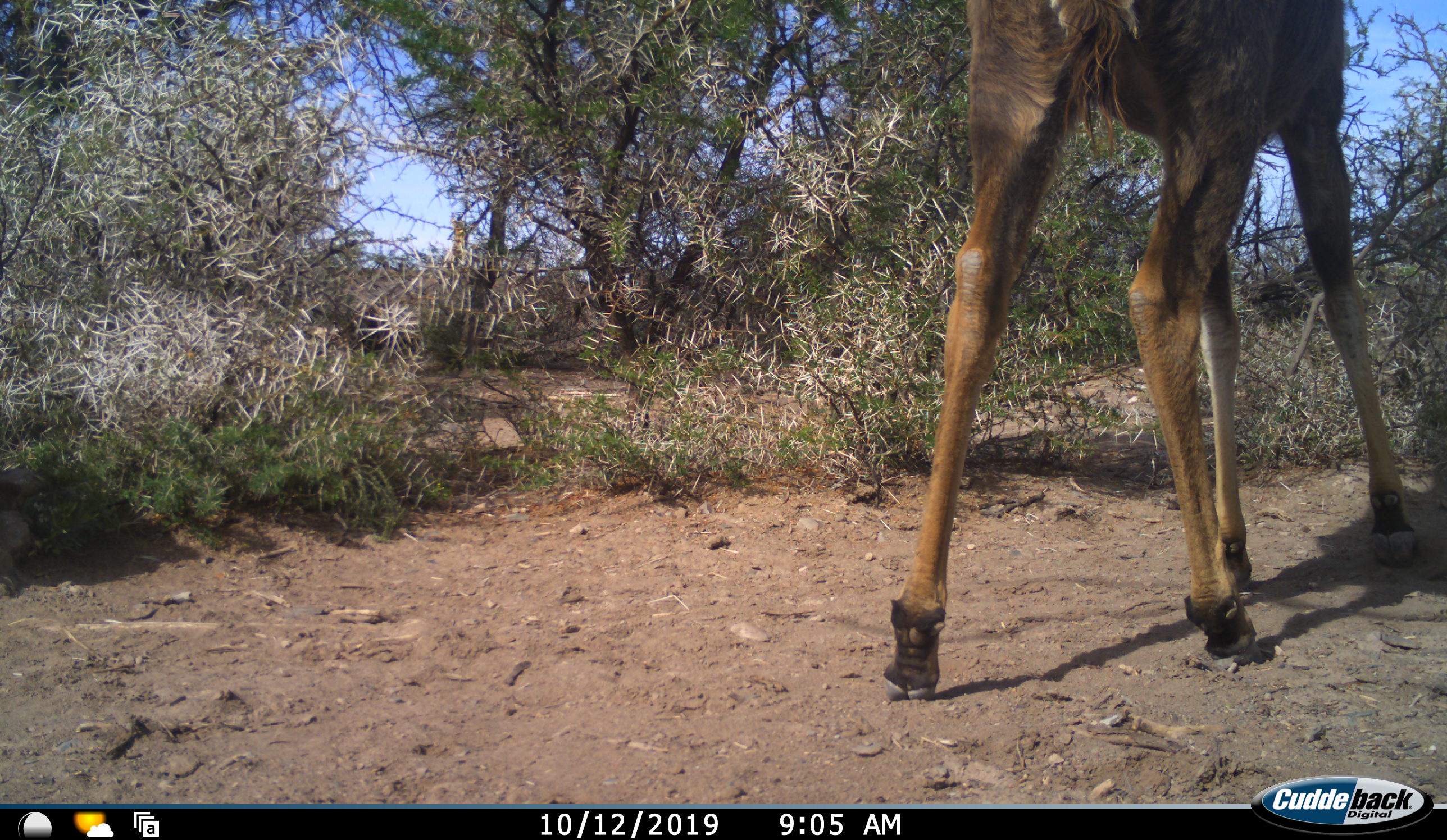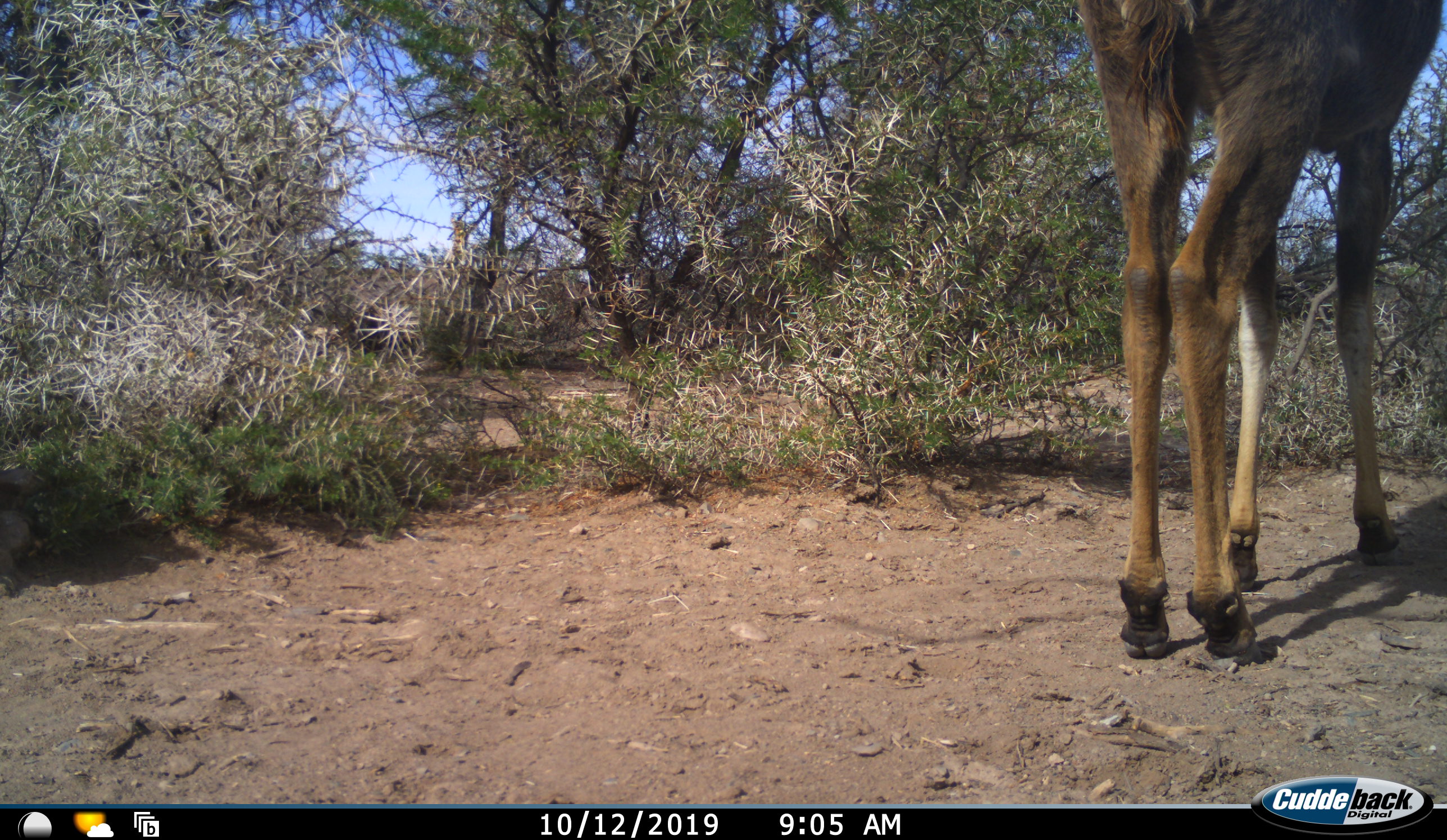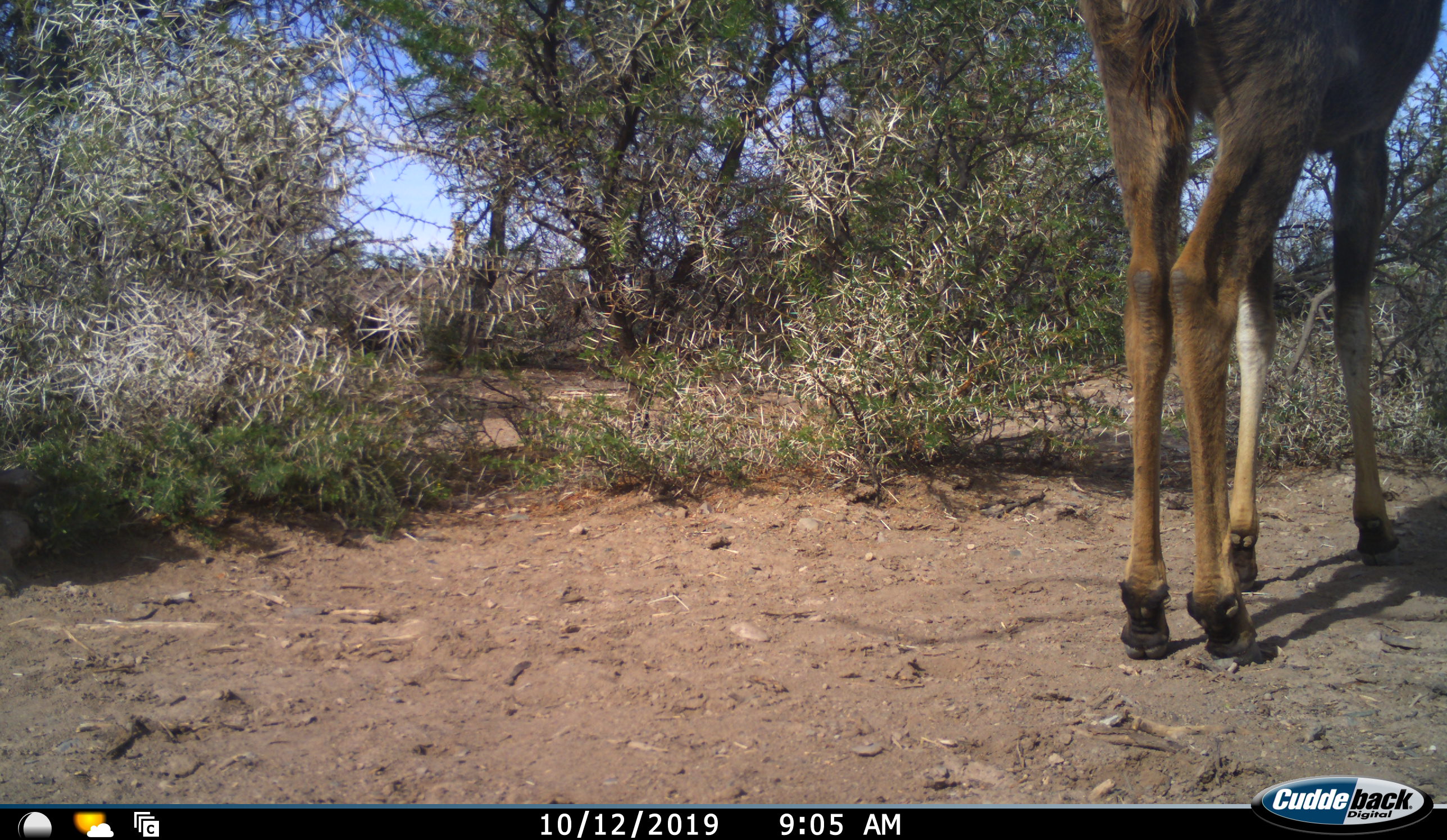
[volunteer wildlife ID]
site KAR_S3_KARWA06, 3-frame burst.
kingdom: Animalia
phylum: Chordata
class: Mammalia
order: Artiodactyla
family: Bovidae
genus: Tragelaphus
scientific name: Tragelaphus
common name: kudu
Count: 1.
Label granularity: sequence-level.